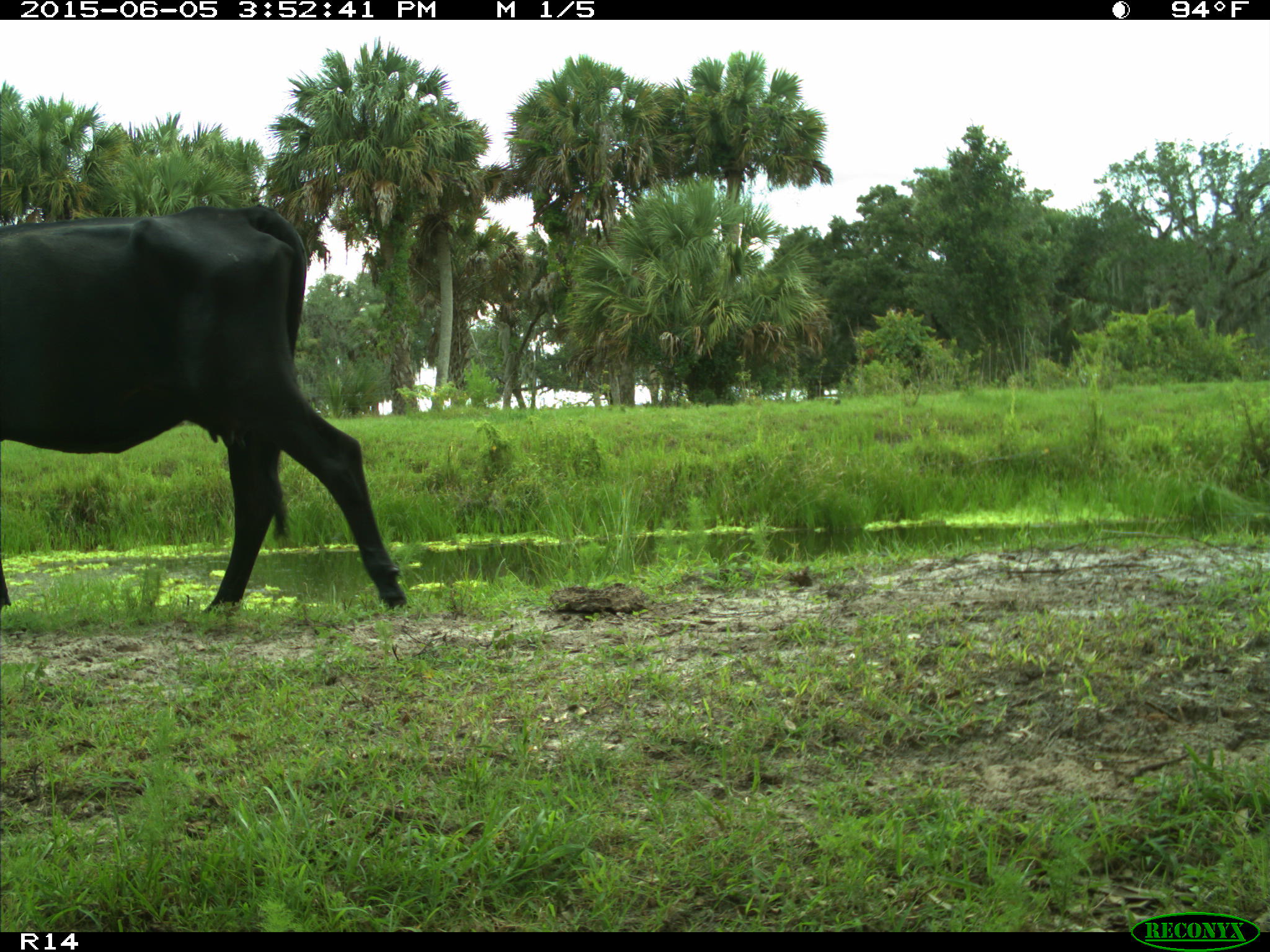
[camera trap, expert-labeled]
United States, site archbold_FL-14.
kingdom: Animalia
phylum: Chordata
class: Mammalia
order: Artiodactyla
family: Bovidae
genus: Bos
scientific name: Bos taurus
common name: domestic cow